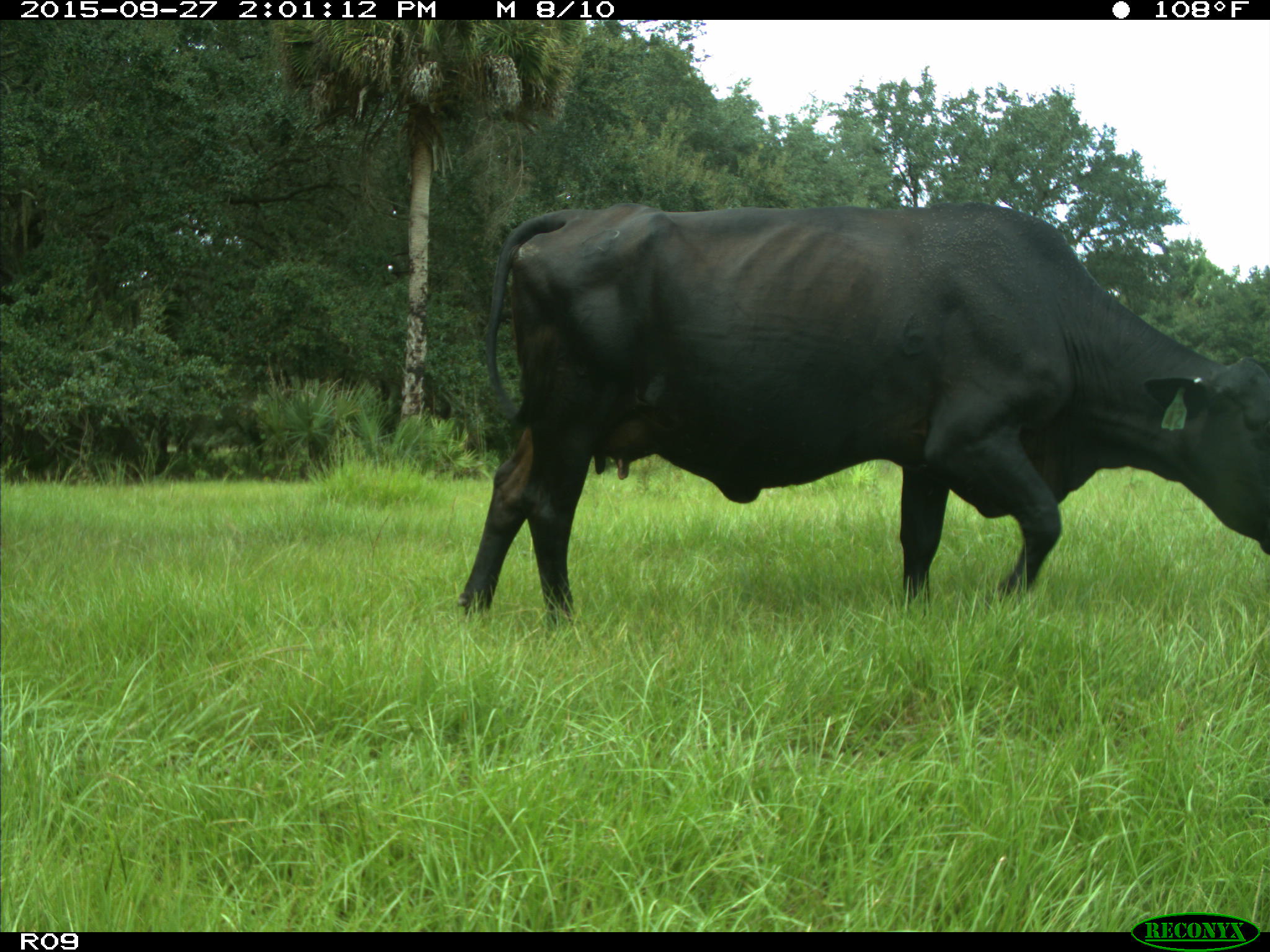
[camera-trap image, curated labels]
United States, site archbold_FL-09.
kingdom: Animalia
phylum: Chordata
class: Mammalia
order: Artiodactyla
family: Bovidae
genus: Bos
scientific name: Bos taurus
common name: domestic cow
Bos taurus (domestic cow).